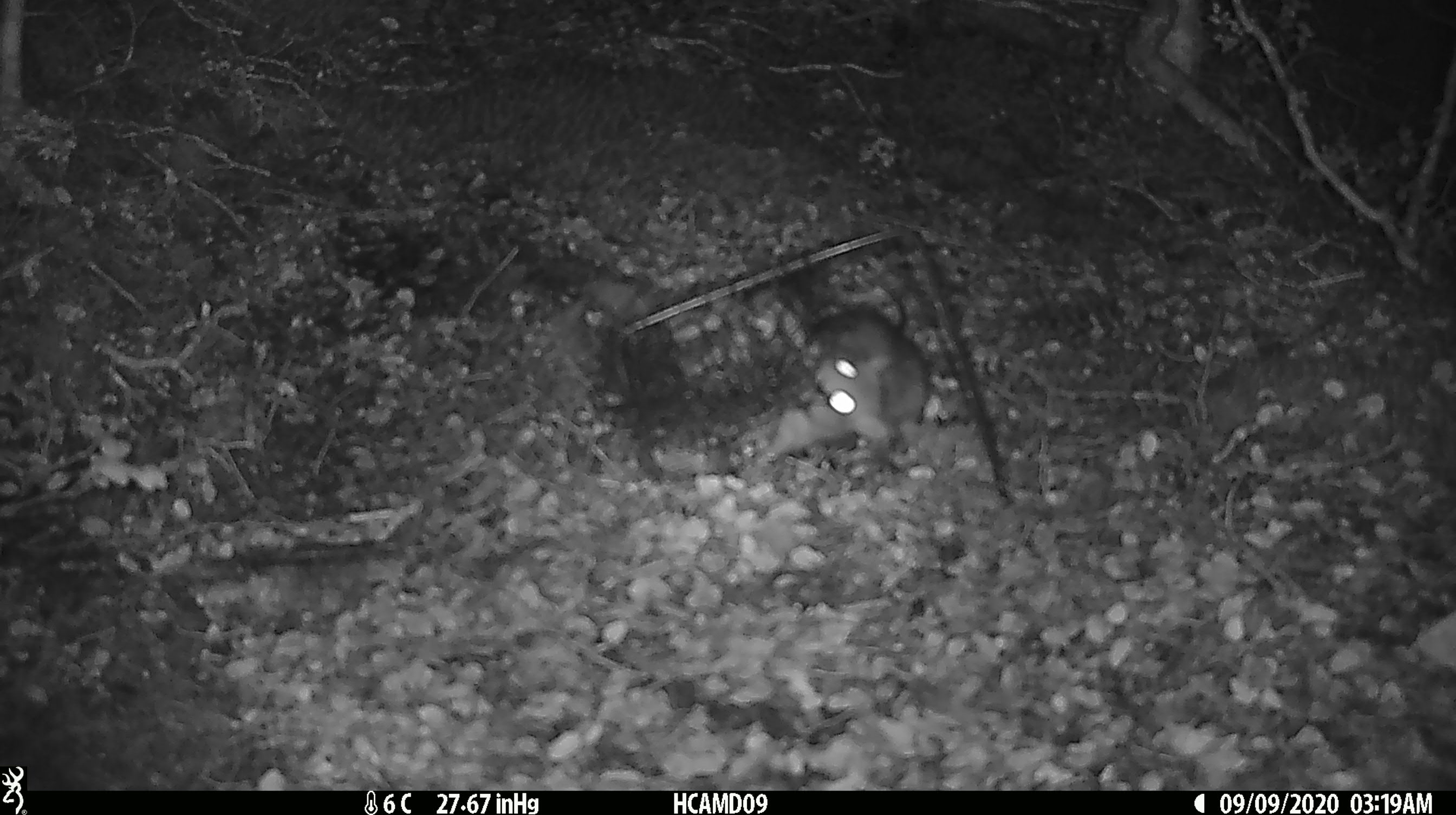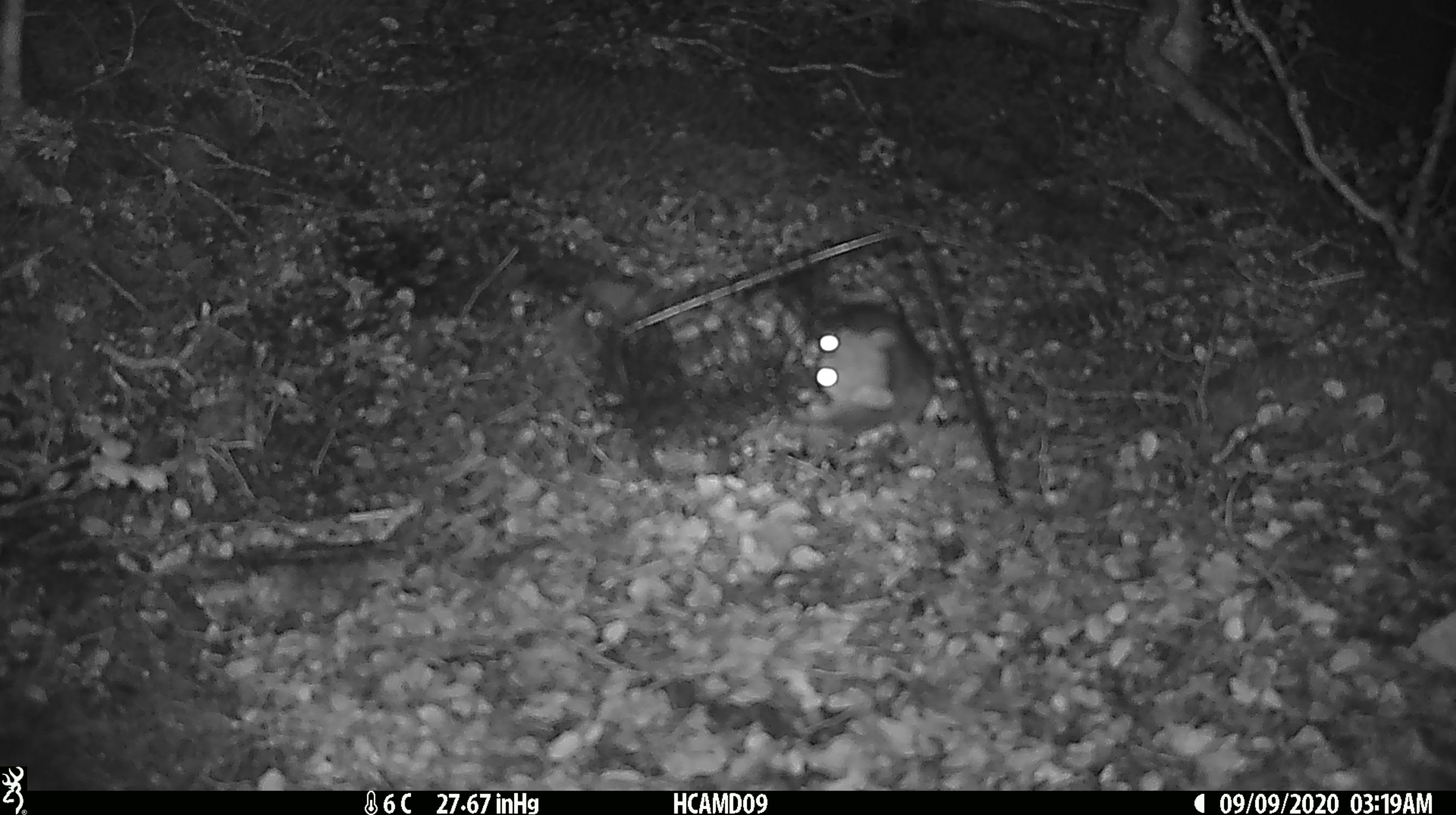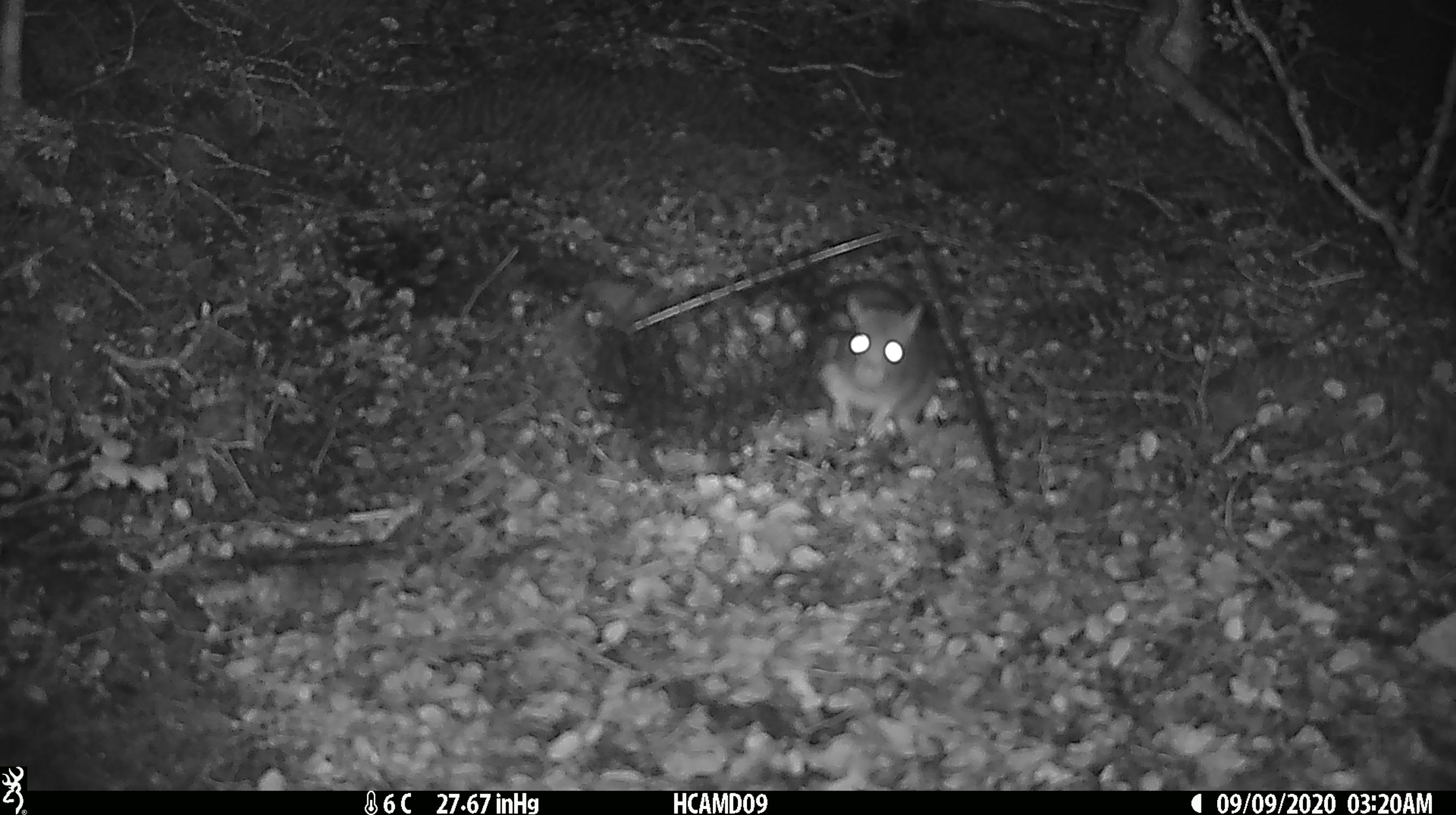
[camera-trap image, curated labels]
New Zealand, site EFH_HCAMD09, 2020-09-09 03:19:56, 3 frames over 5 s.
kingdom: Animalia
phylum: Chordata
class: Mammalia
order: Rodentia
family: Muridae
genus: Rattus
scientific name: Rattus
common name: rat